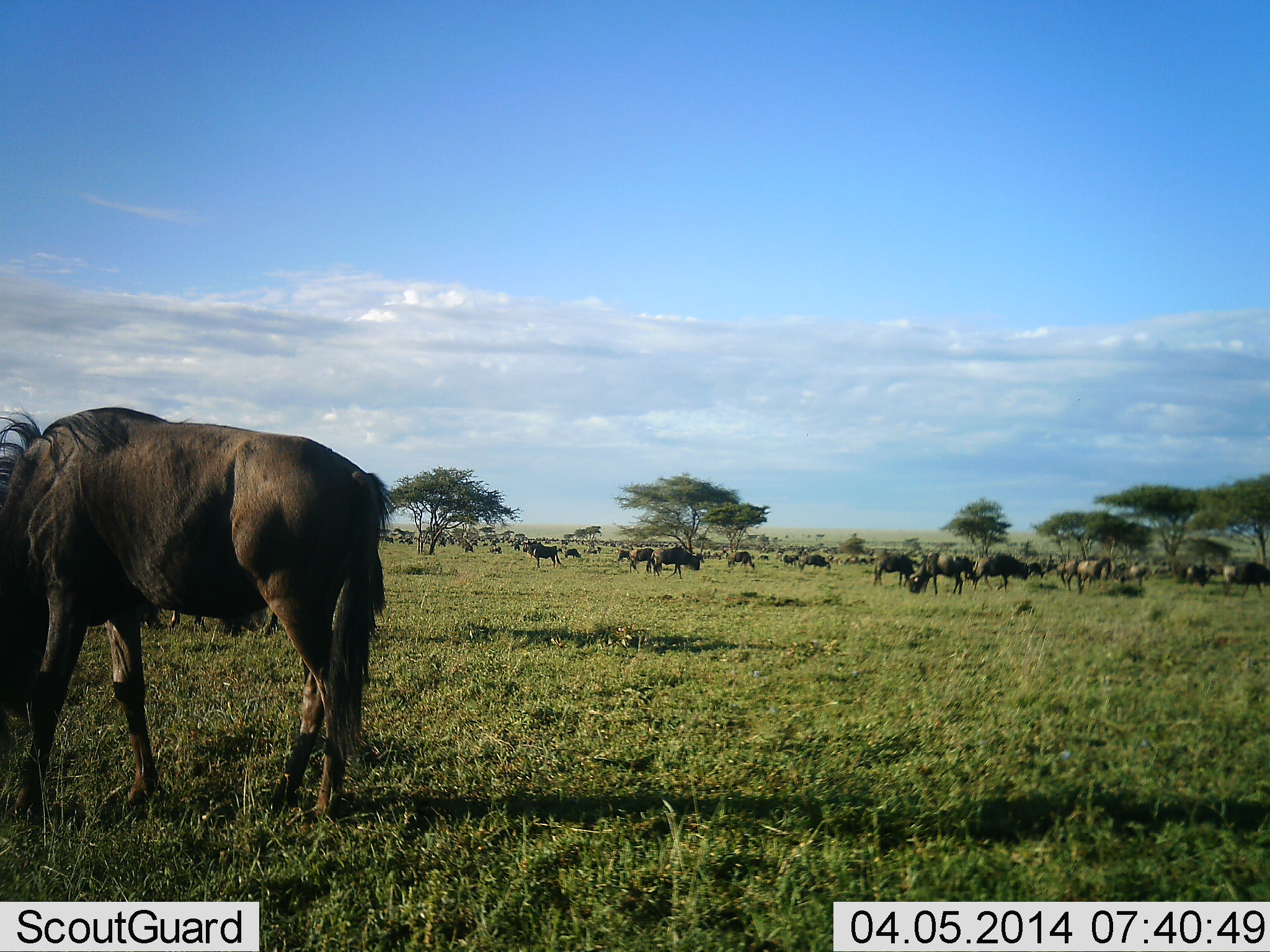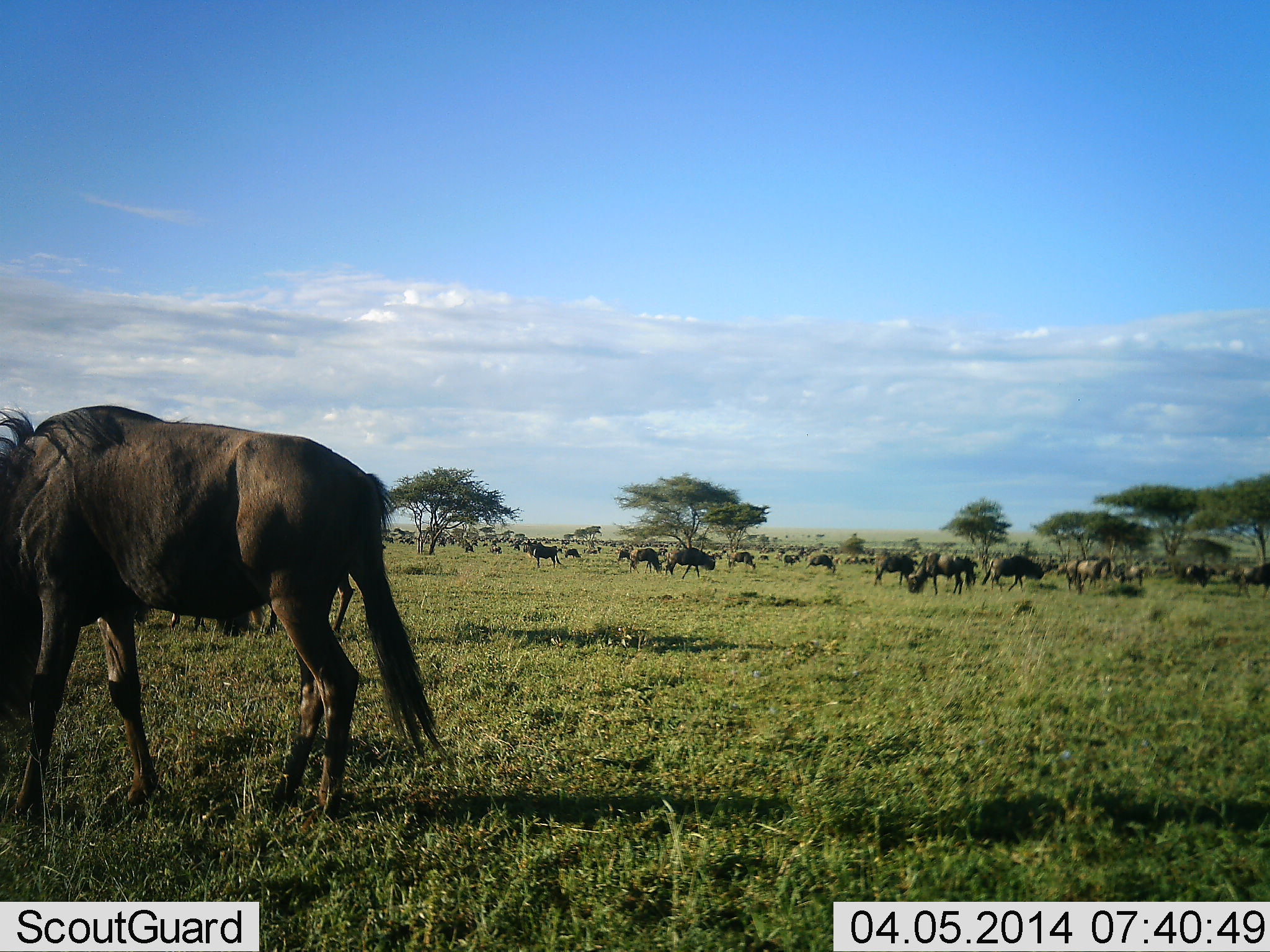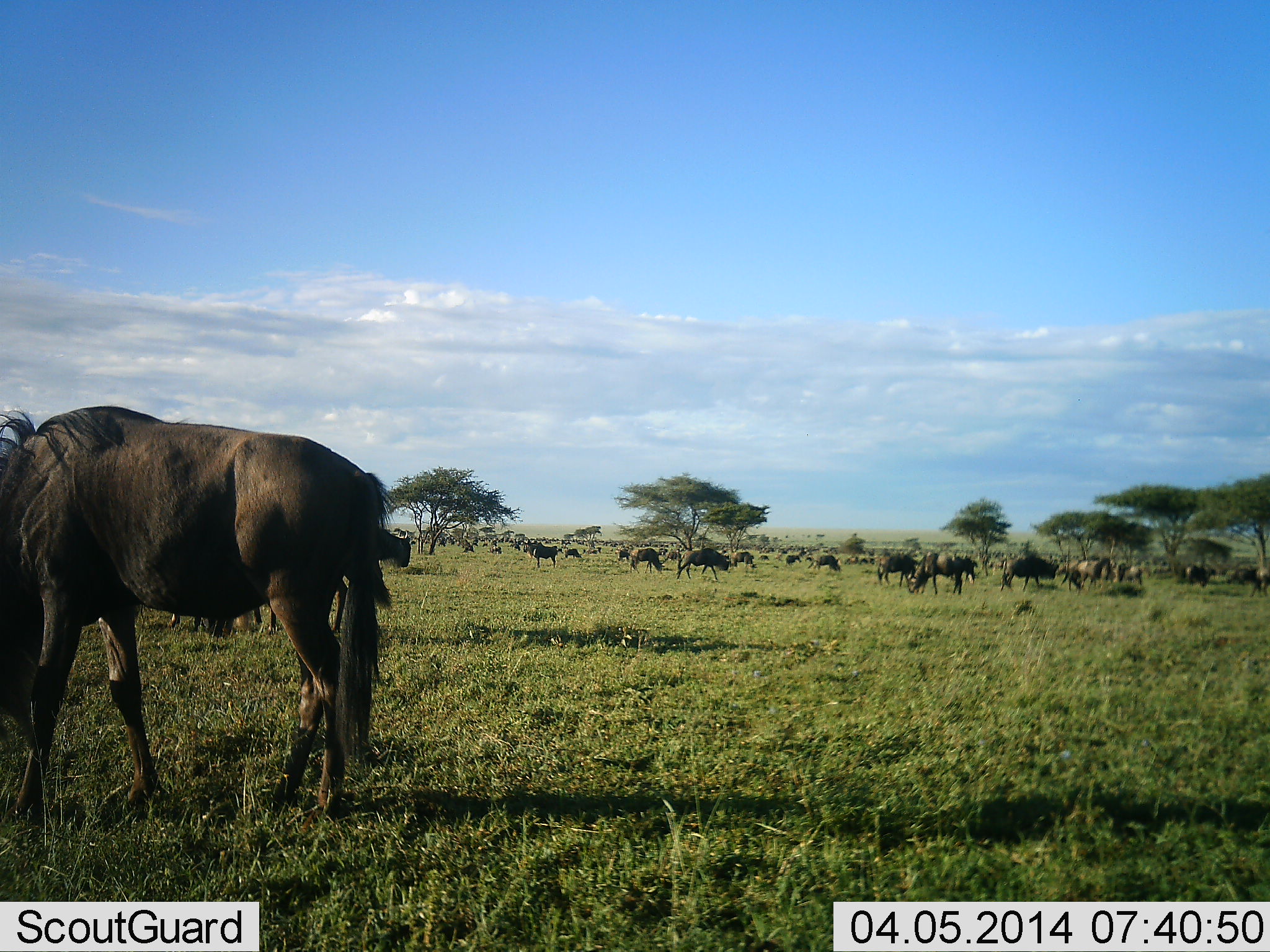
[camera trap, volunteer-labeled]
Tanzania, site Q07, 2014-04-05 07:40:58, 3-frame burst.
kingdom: Animalia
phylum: Chordata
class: Mammalia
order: Artiodactyla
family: Bovidae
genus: Connochaetes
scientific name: Connochaetes taurinus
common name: blue wildebeest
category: wildebeest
Wildebeest (blue wildebeest) (Connochaetes taurinus), count 51+. Behavior (volunteer vote fractions): standing 80%, resting 0%, moving 60%, interacting 0%. Young present (vote fraction): 0%. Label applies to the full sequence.